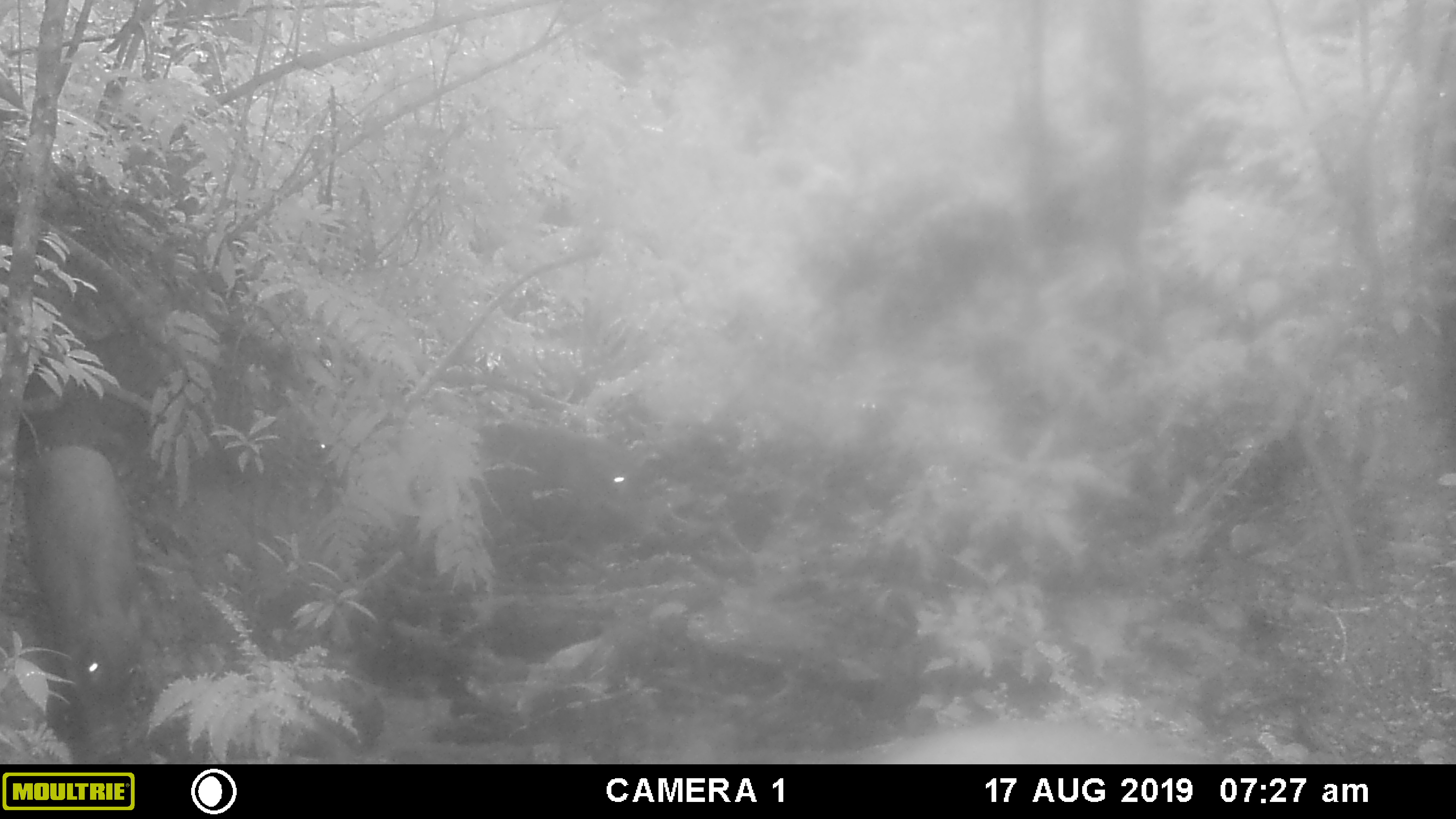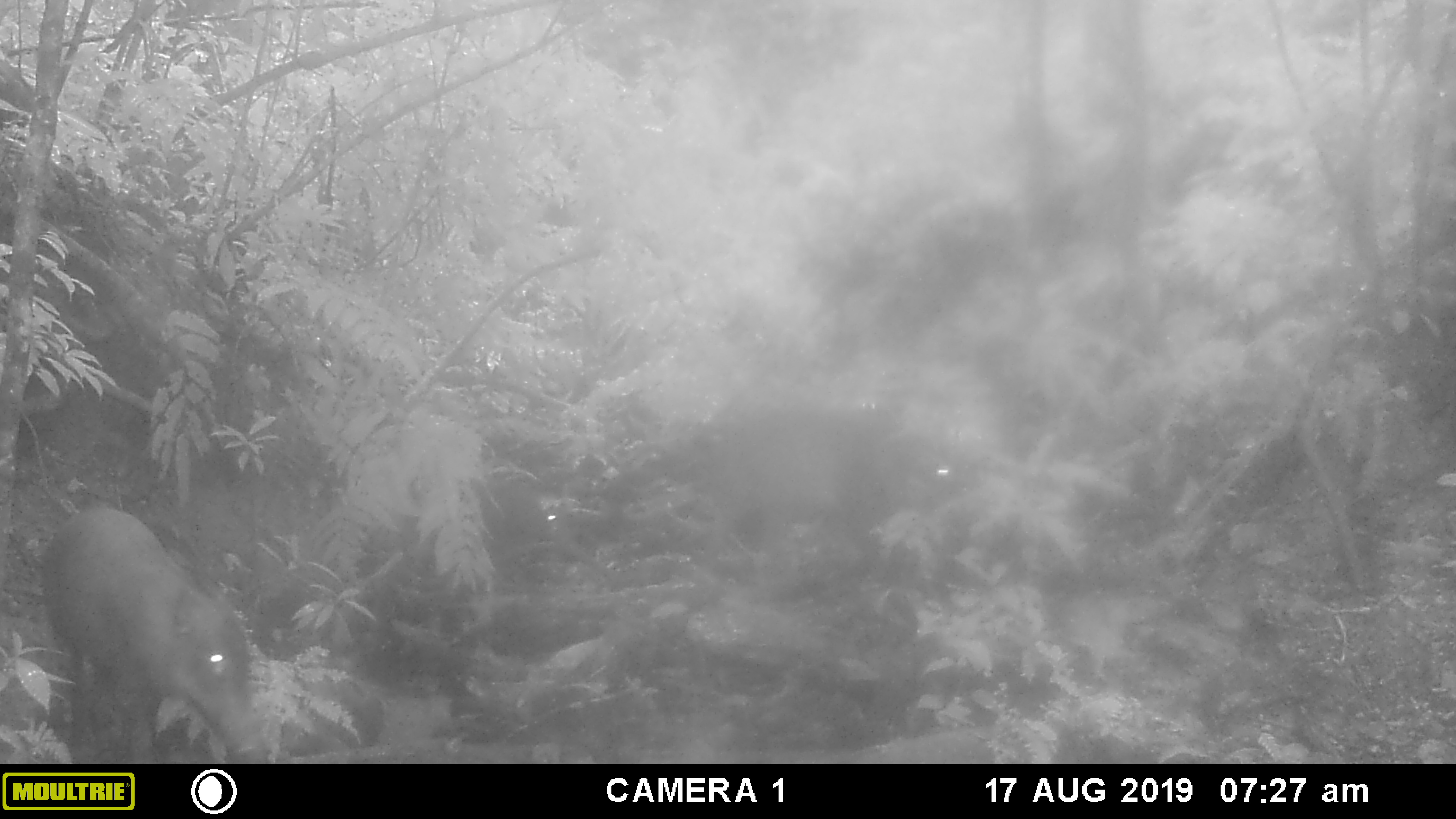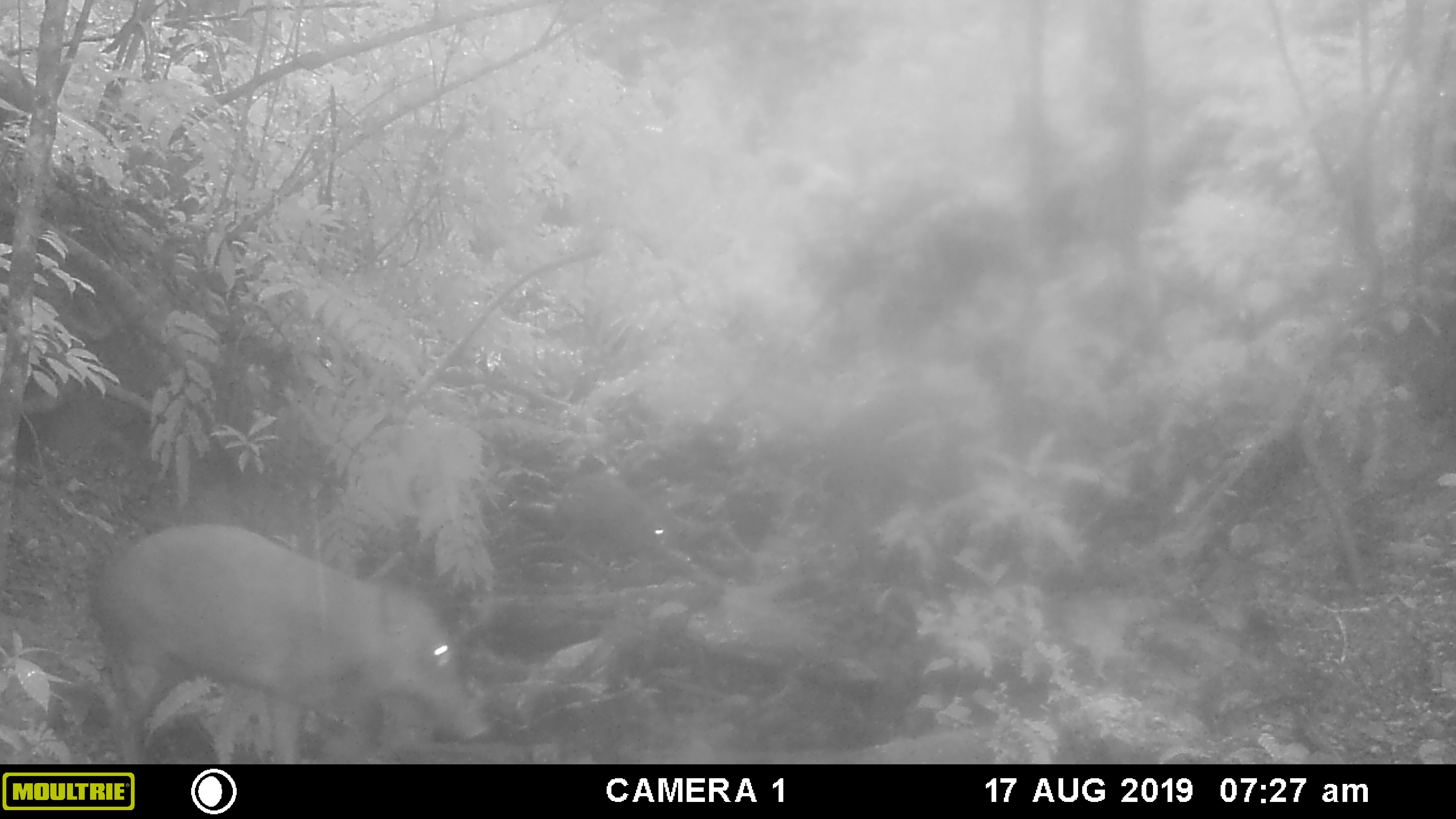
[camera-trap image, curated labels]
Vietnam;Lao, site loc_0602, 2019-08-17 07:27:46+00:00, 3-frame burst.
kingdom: Animalia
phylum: Chordata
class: Mammalia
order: Artiodactyla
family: Suidae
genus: Sus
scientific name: Sus scrofa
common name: eurasian wild pig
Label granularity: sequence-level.